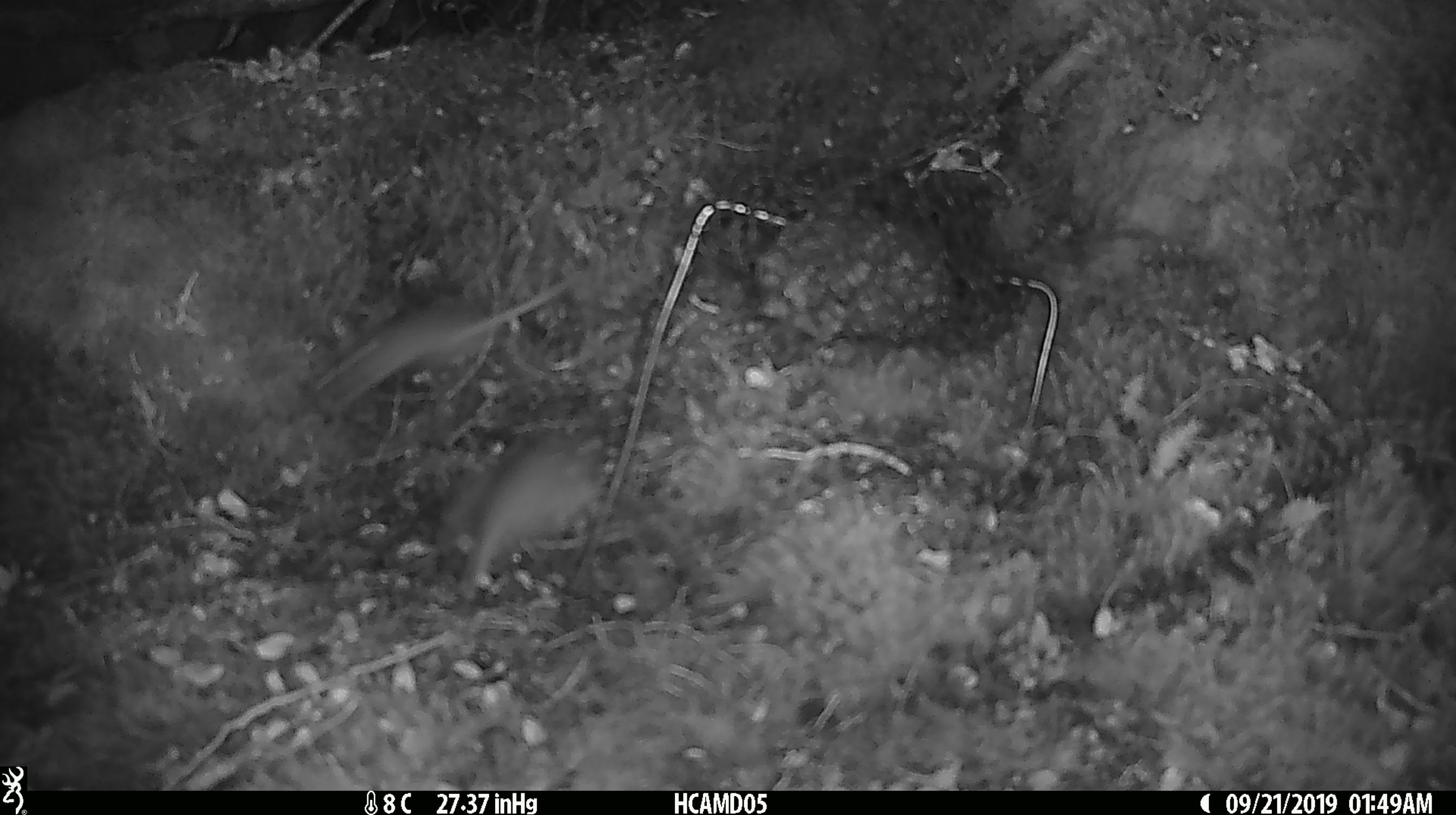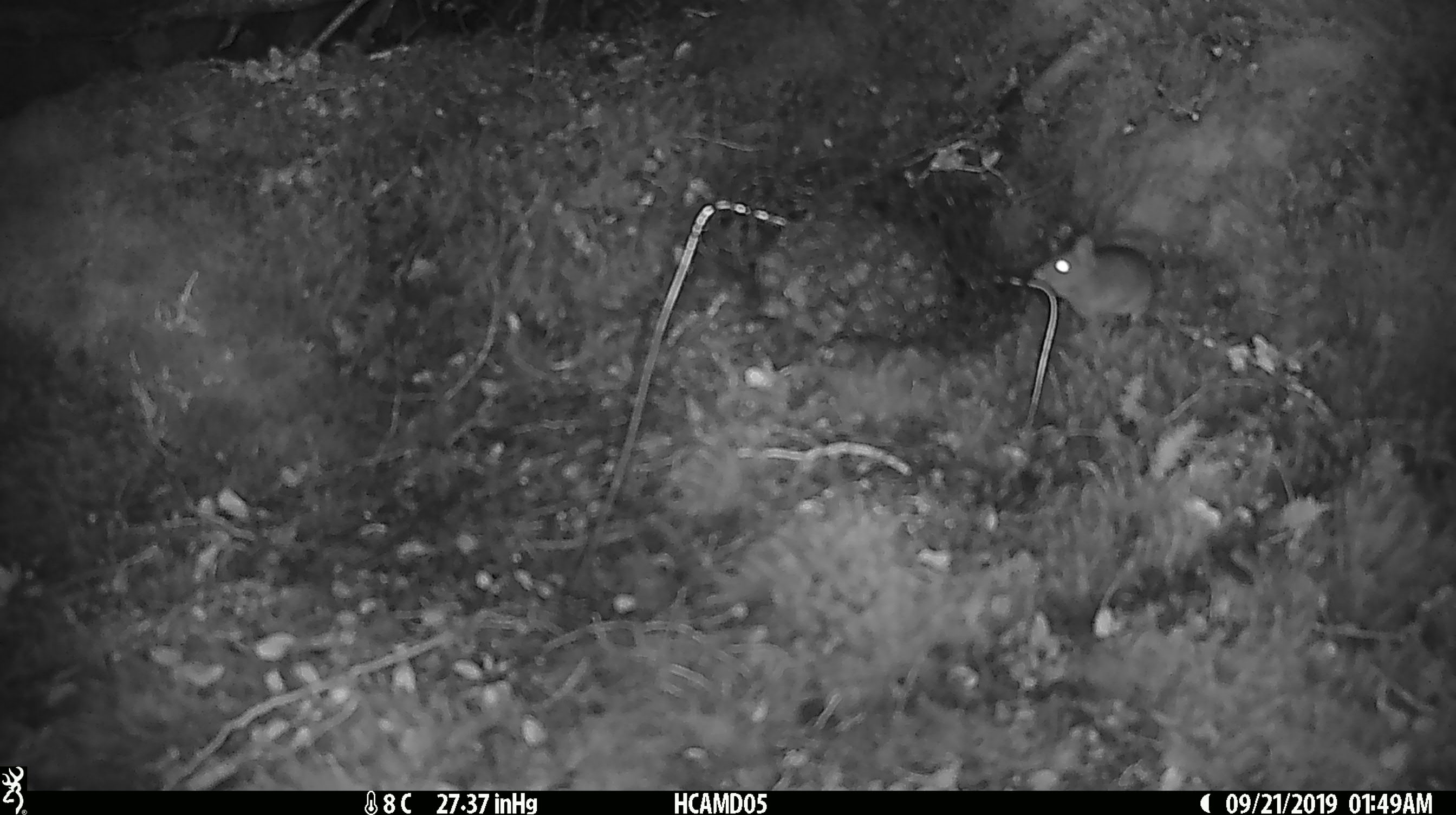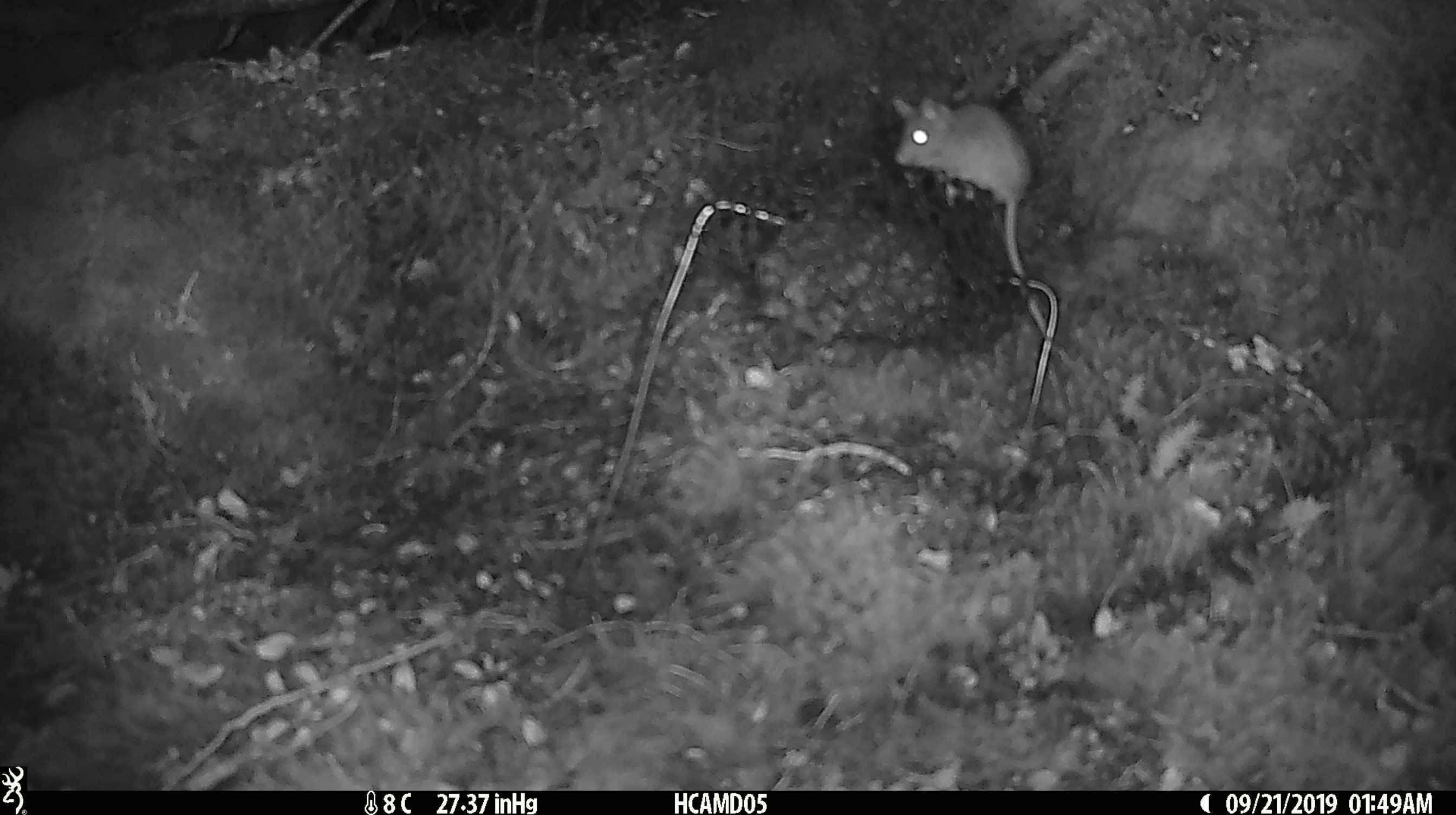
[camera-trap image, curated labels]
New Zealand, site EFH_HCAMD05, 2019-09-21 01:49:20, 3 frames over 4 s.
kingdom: Animalia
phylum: Chordata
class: Mammalia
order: Rodentia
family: Muridae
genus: Mus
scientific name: Mus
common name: mouse